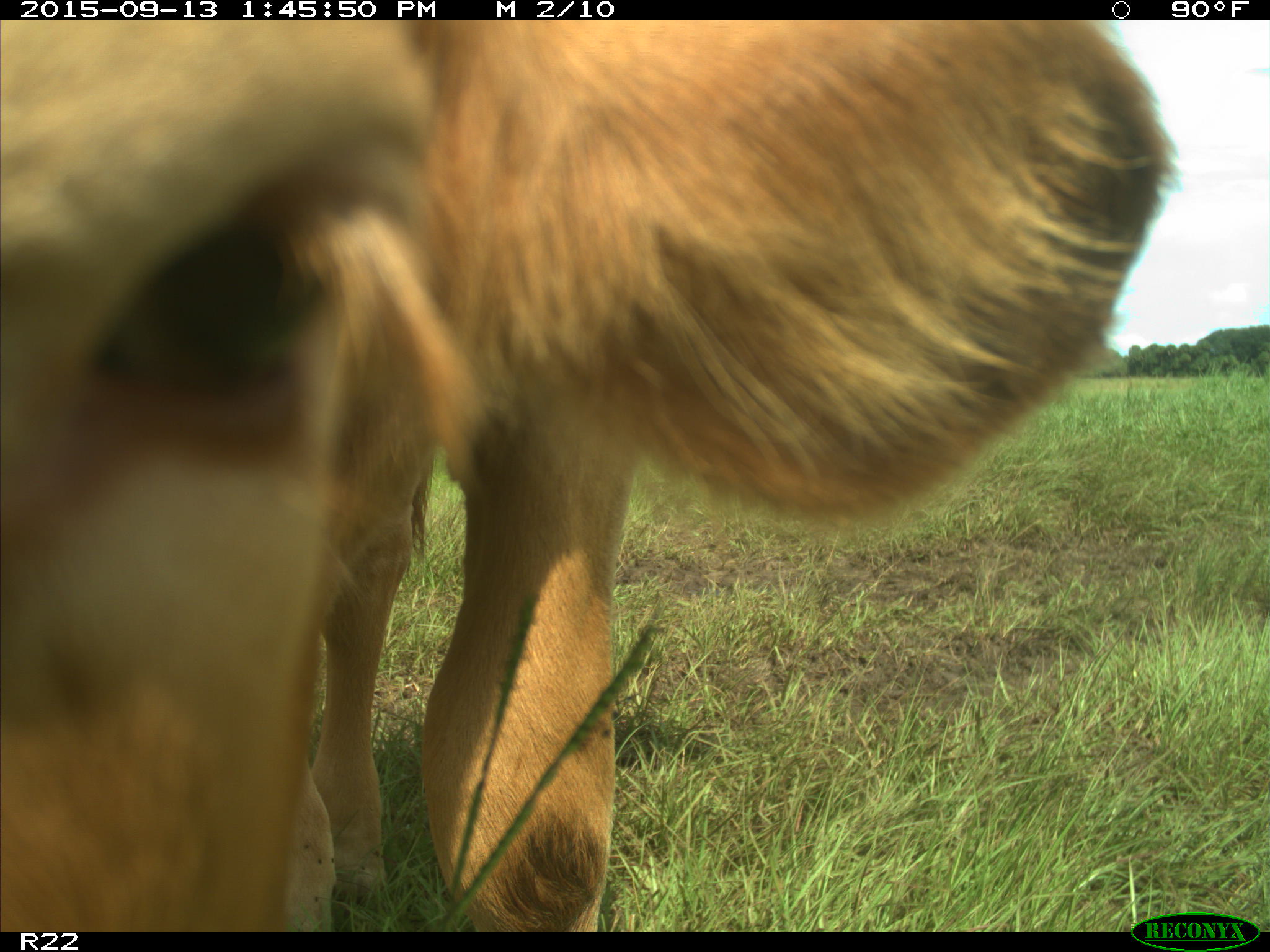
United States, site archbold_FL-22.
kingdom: Animalia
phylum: Chordata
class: Mammalia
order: Artiodactyla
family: Bovidae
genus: Bos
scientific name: Bos taurus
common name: domestic cow